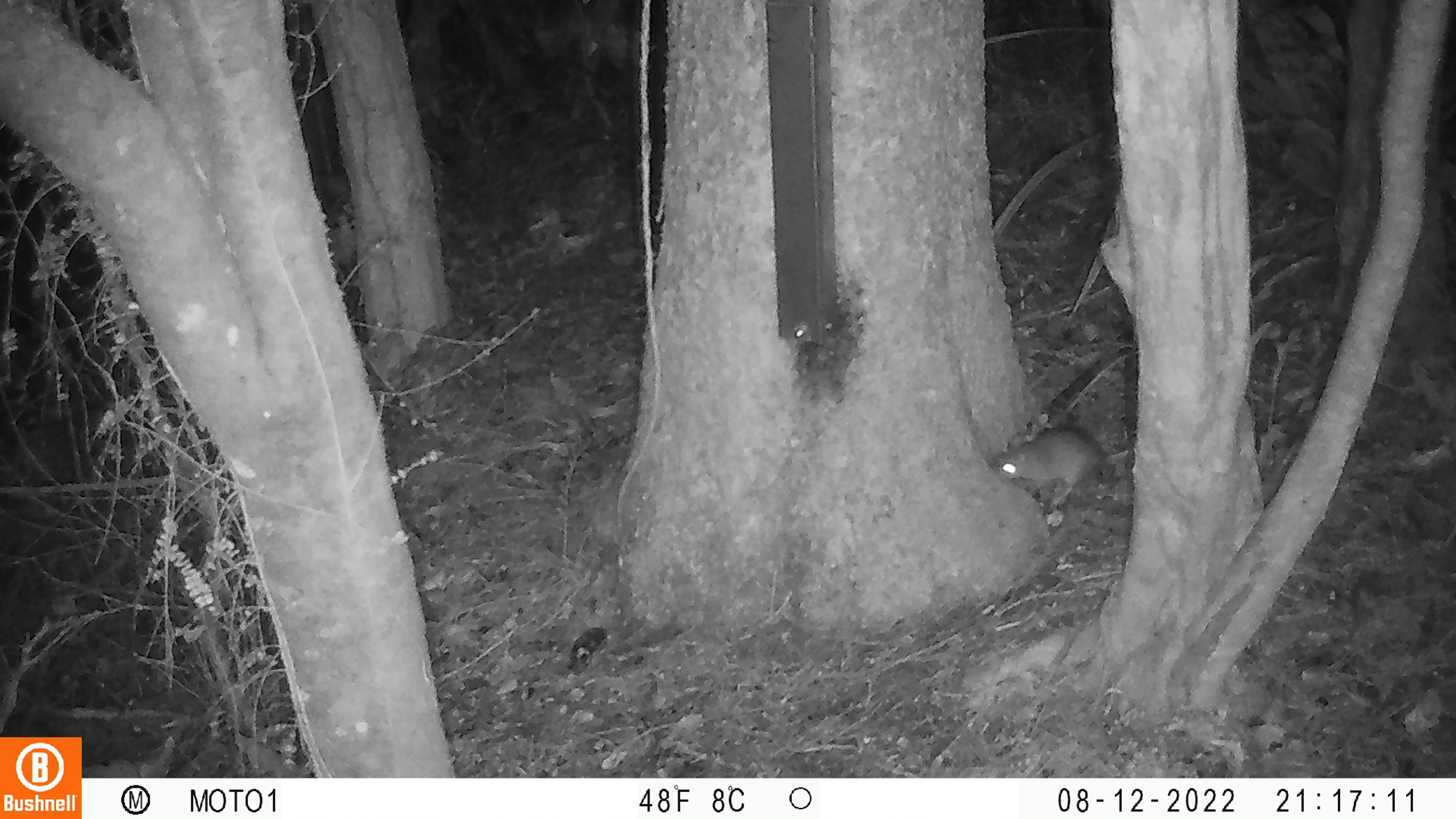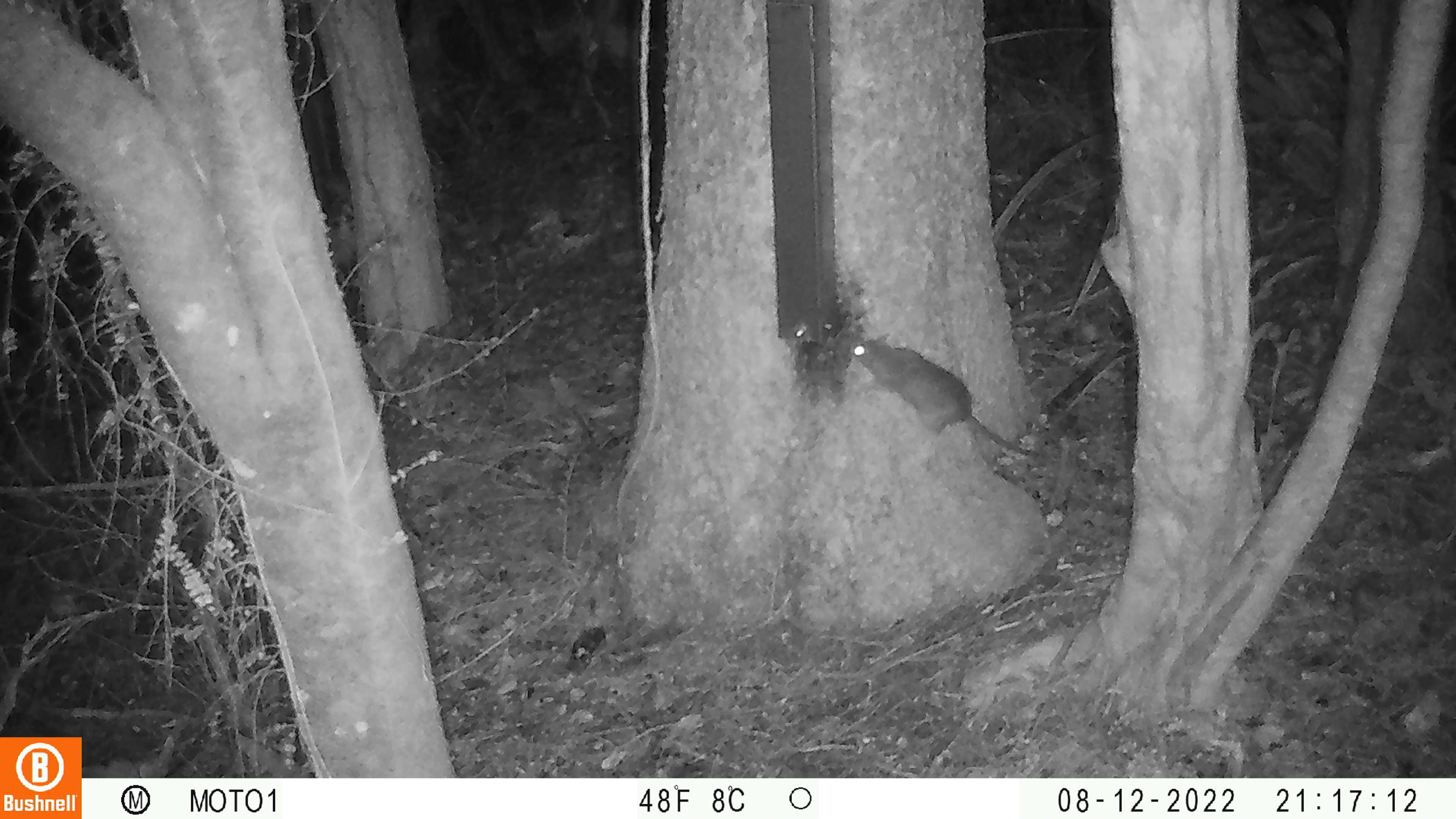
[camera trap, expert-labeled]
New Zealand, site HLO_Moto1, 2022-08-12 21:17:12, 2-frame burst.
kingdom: Animalia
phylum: Chordata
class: Mammalia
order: Rodentia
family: Muridae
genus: Rattus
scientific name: Rattus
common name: rat